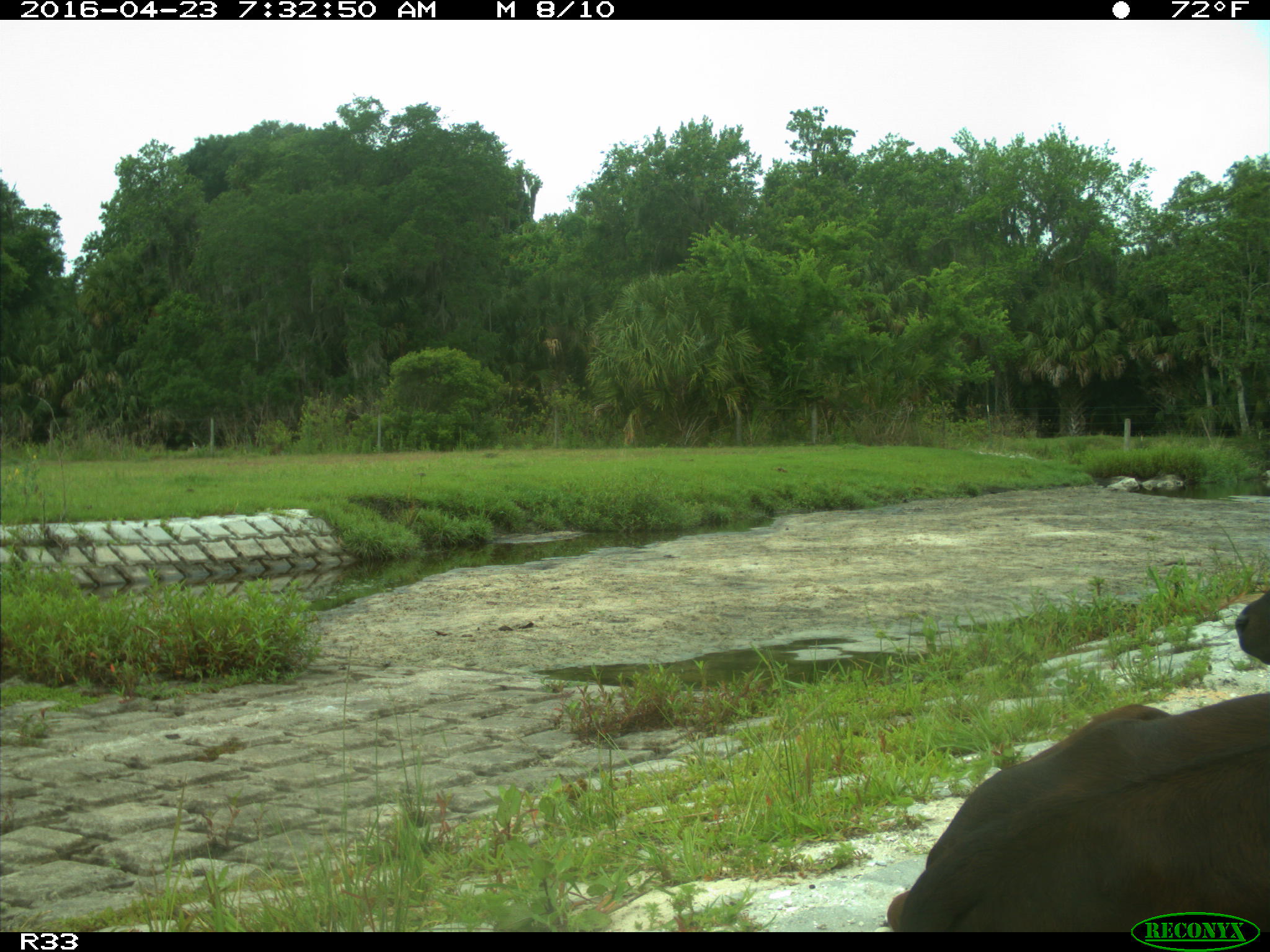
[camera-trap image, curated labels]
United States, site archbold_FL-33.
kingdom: Animalia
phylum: Chordata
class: Mammalia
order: Artiodactyla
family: Bovidae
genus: Bos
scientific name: Bos taurus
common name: domestic cow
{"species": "Bos taurus (domestic cow)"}